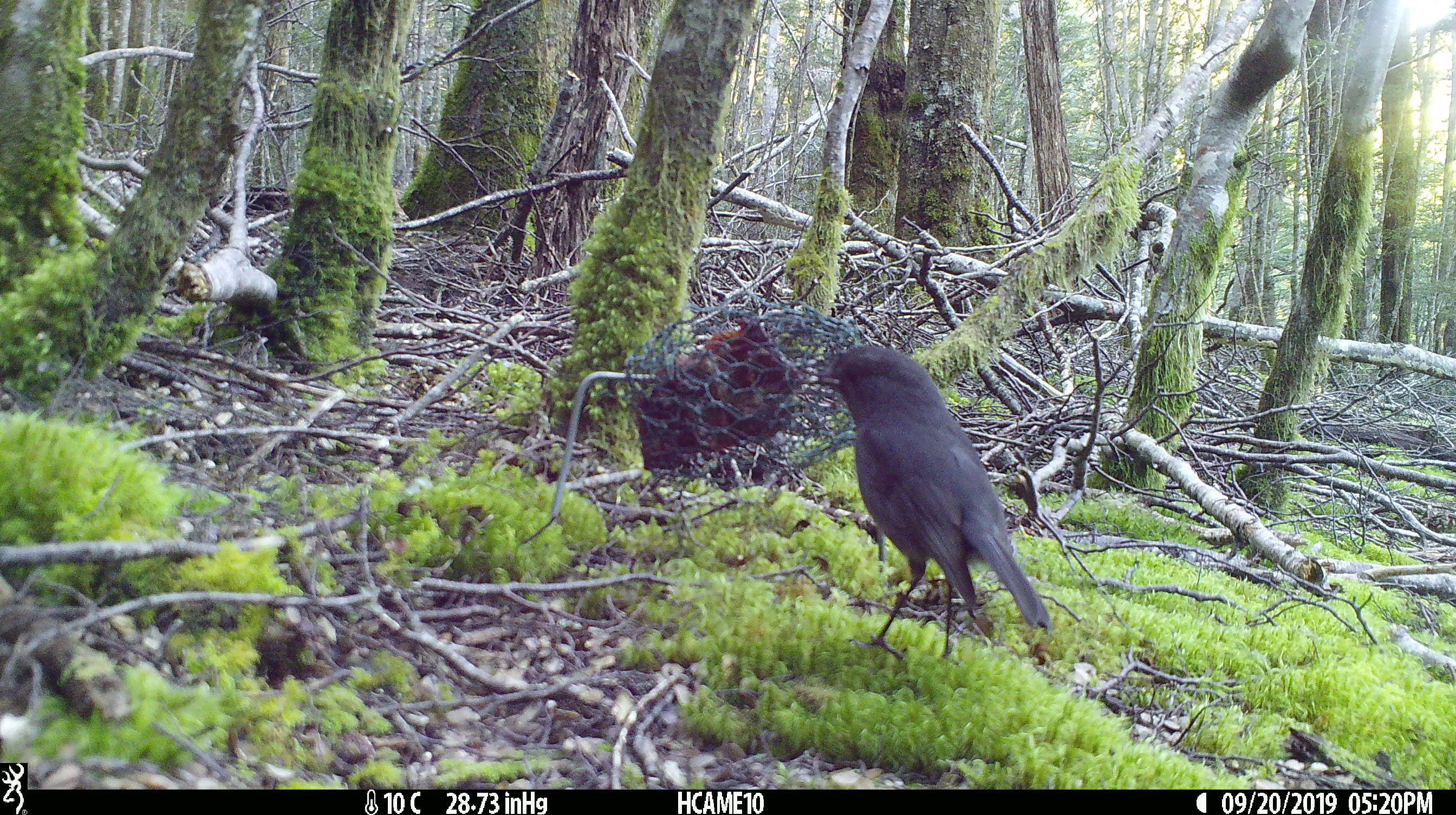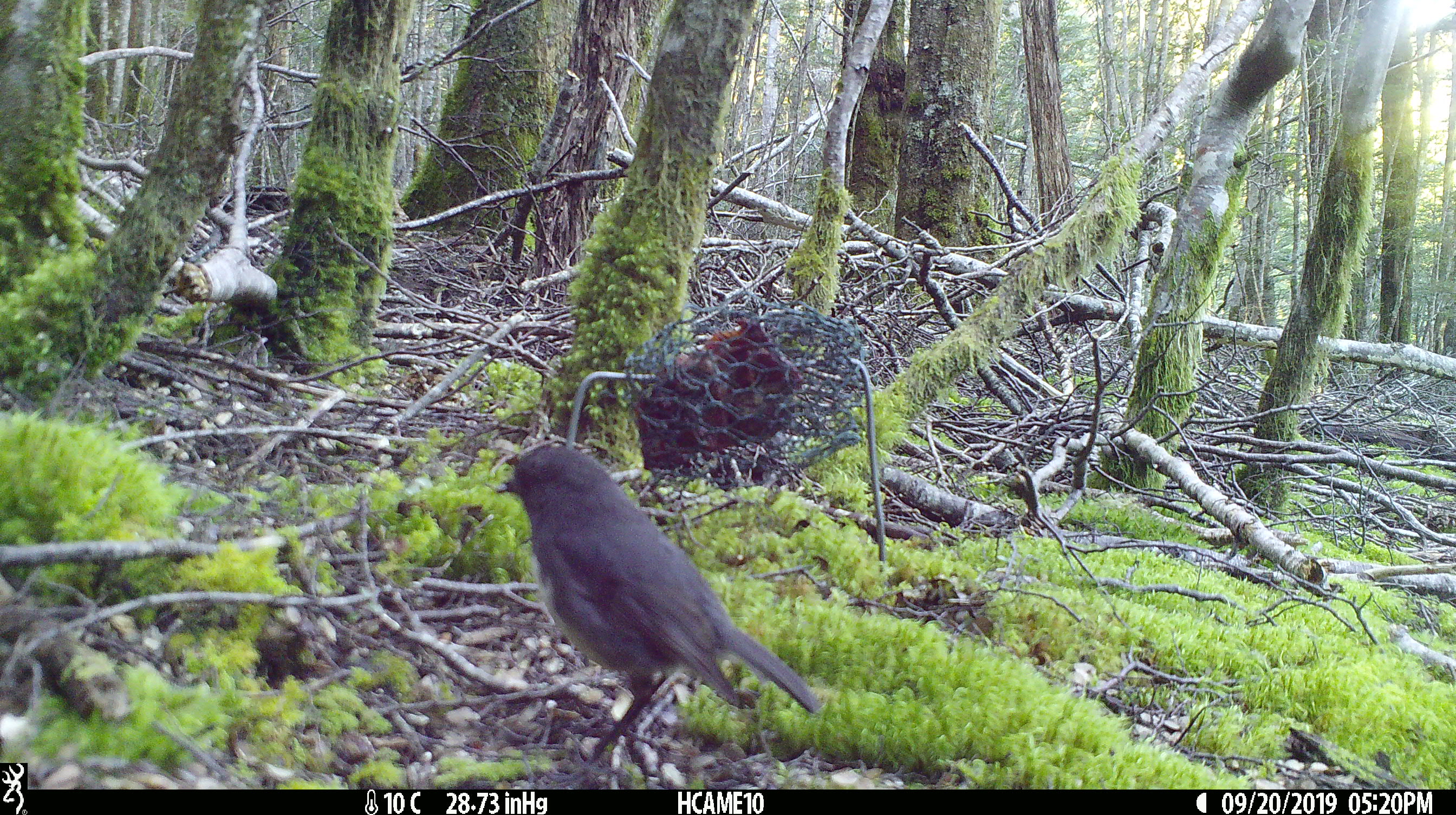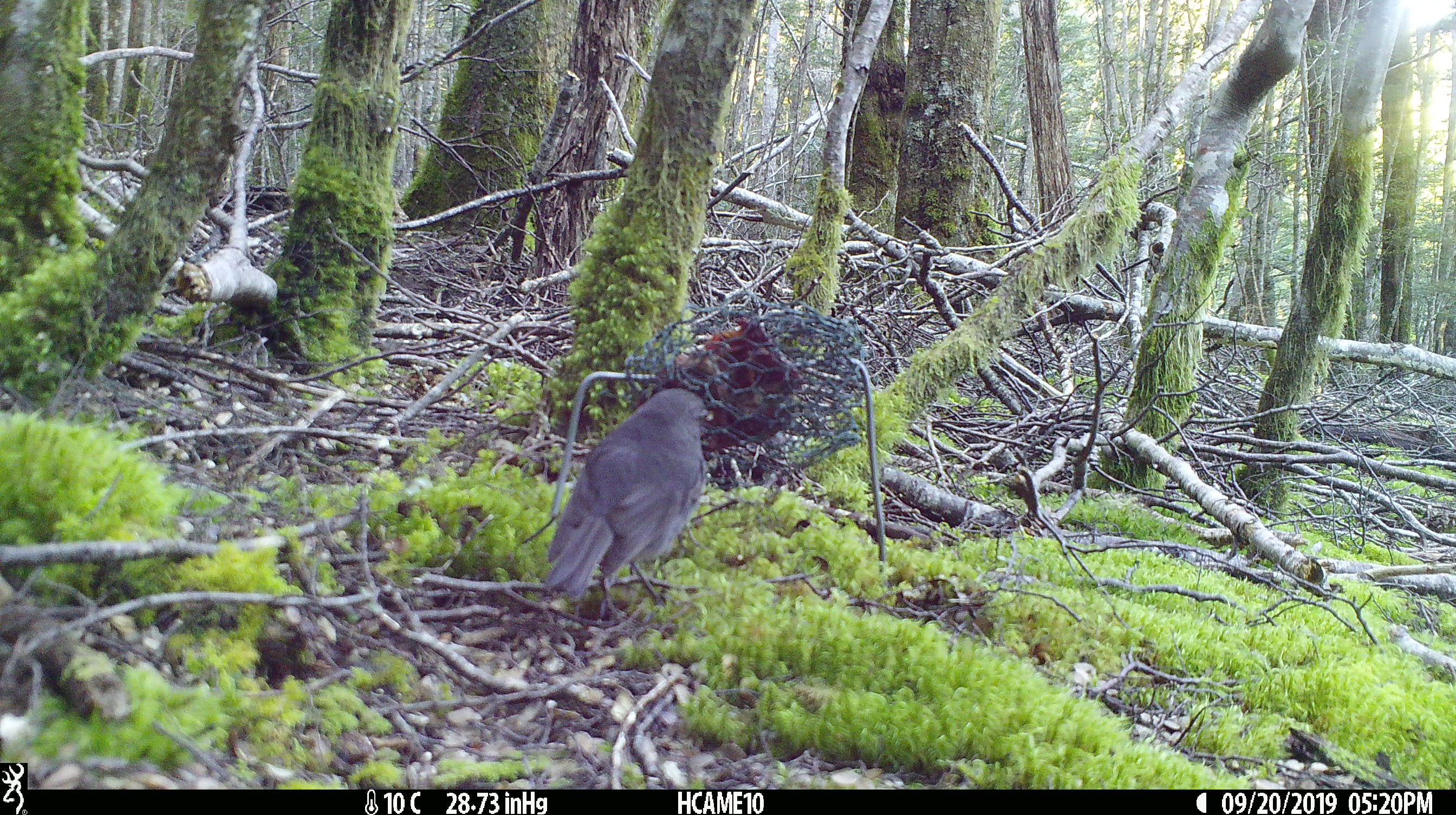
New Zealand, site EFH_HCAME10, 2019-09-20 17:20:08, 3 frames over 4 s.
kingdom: Animalia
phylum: Chordata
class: Aves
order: Passeriformes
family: Petroicidae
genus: Petroica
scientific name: Petroica australis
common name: new zealand robin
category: robin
Robin (new zealand robin) (Petroica australis).